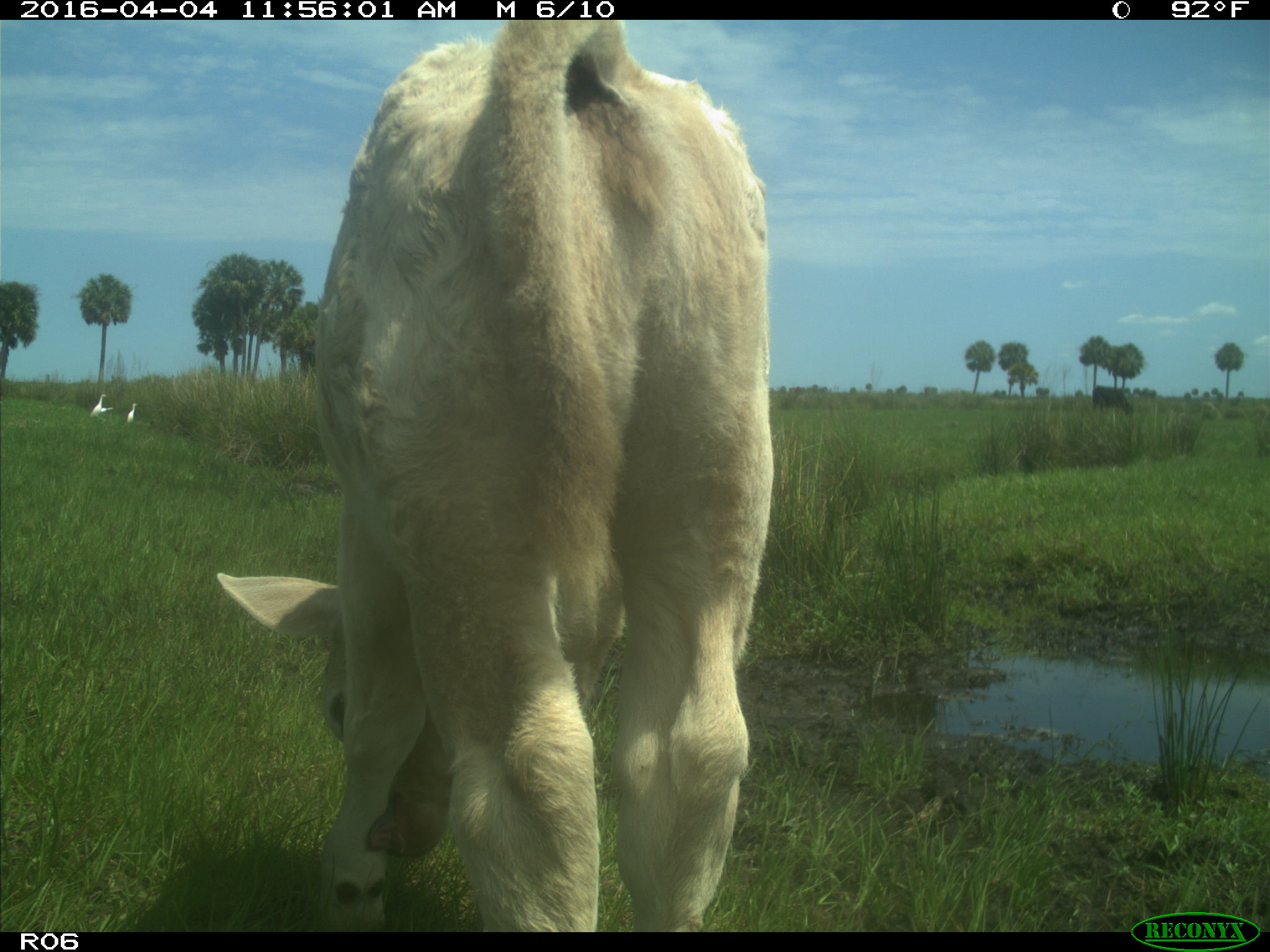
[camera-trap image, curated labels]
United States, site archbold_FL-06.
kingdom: Animalia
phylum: Chordata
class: Mammalia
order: Artiodactyla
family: Bovidae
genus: Bos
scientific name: Bos taurus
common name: domestic cow